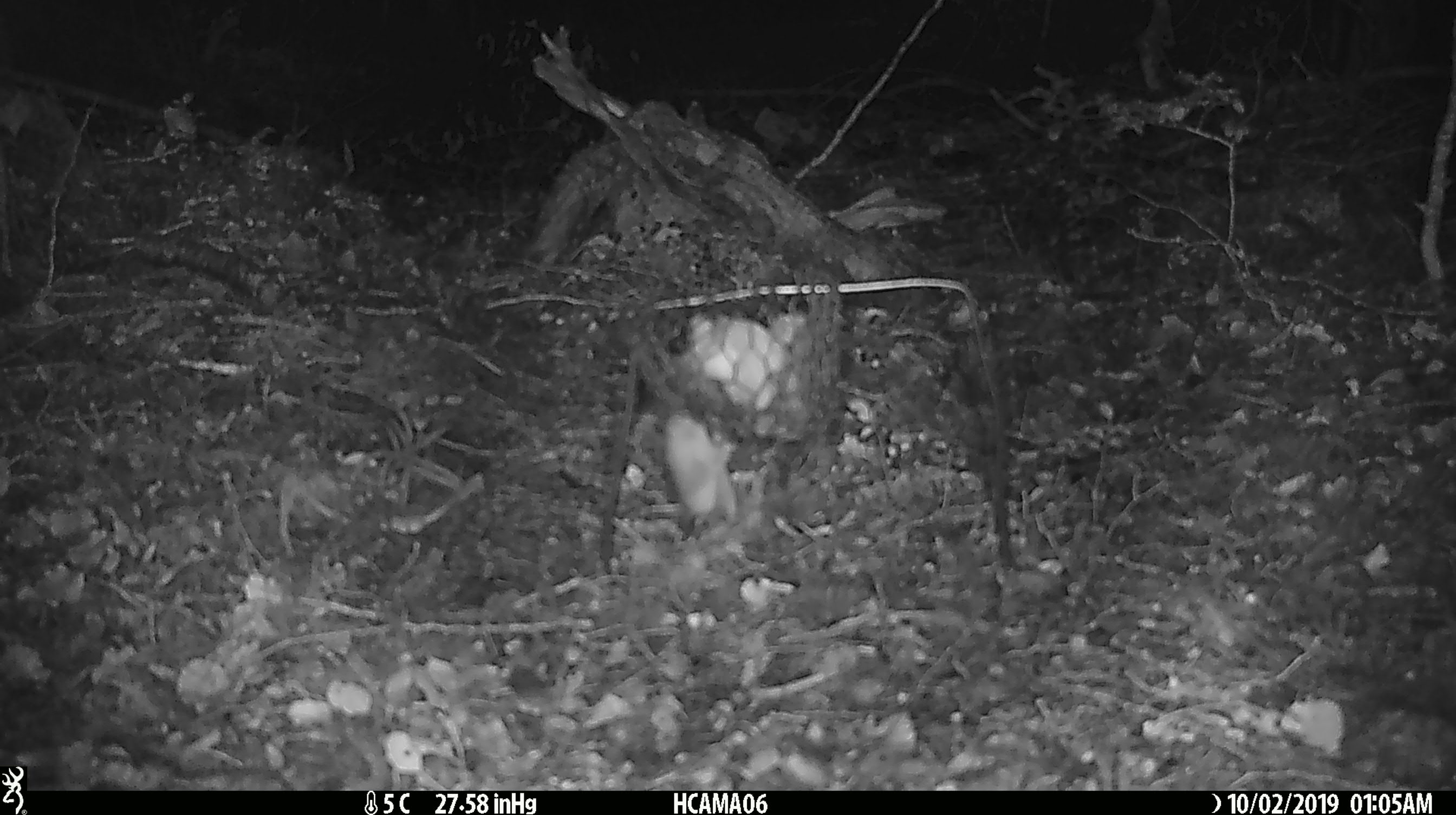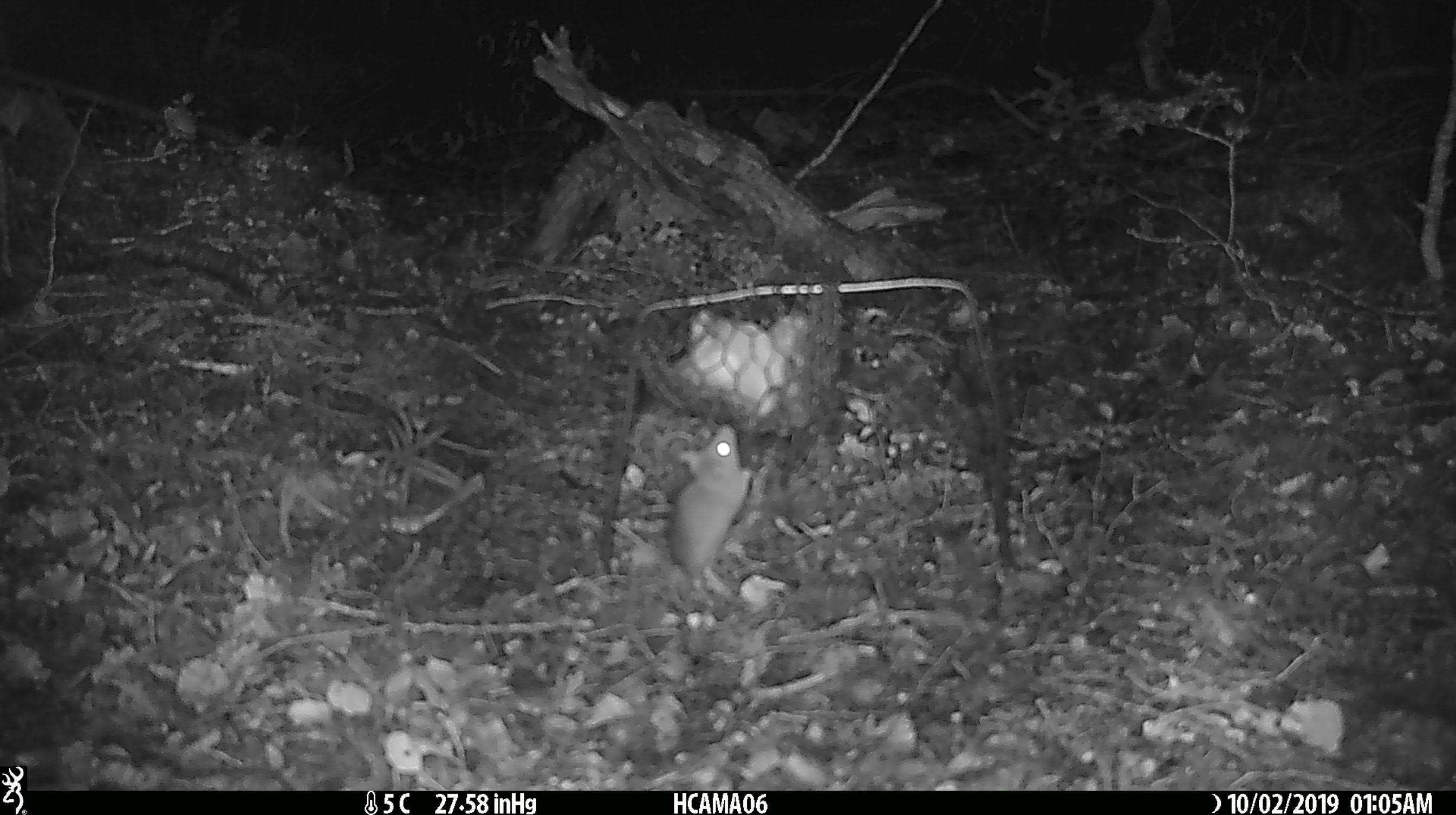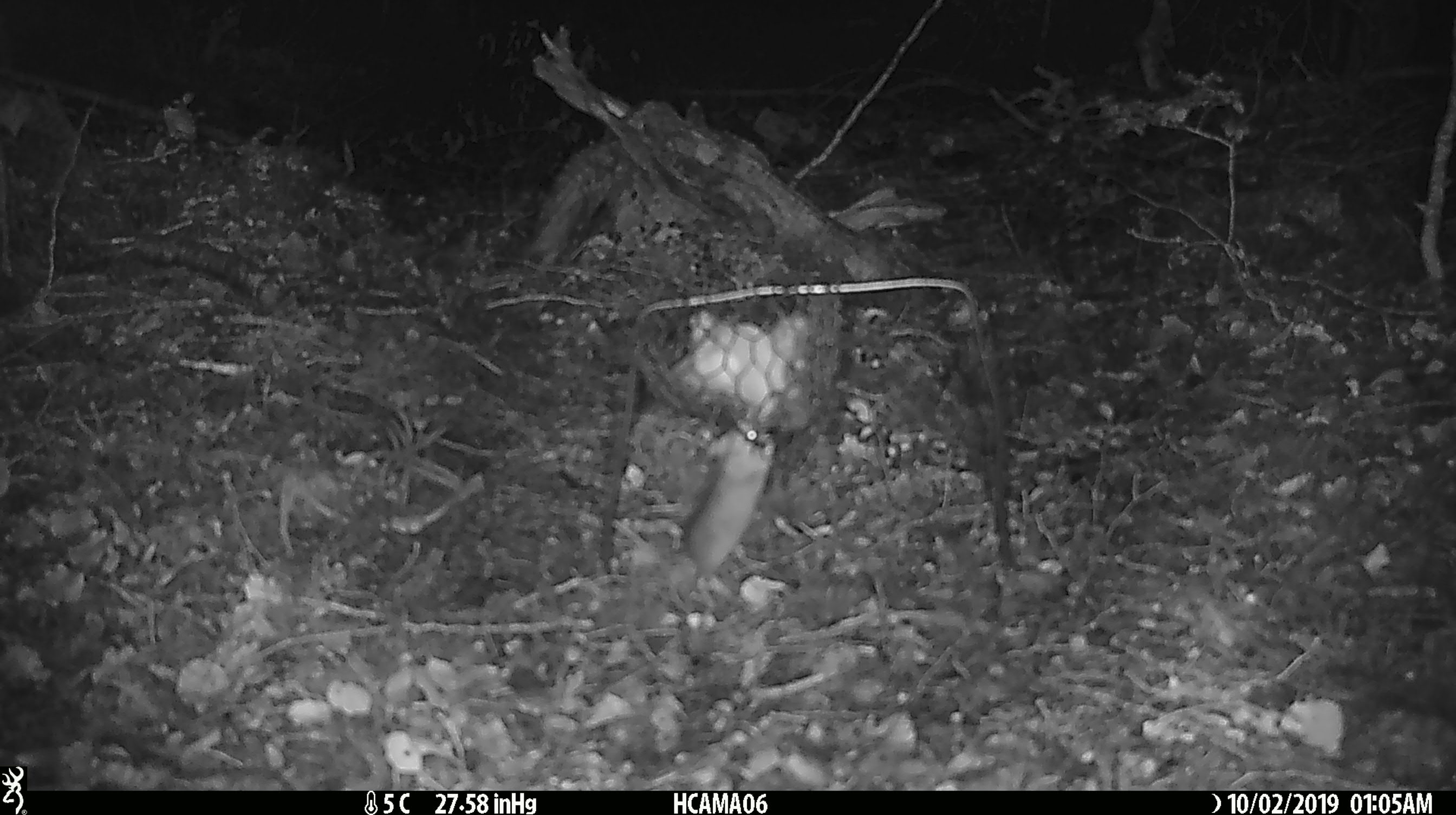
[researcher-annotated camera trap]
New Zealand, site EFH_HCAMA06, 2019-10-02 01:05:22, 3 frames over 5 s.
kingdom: Animalia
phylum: Chordata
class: Mammalia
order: Rodentia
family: Muridae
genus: Mus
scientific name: Mus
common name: mouse